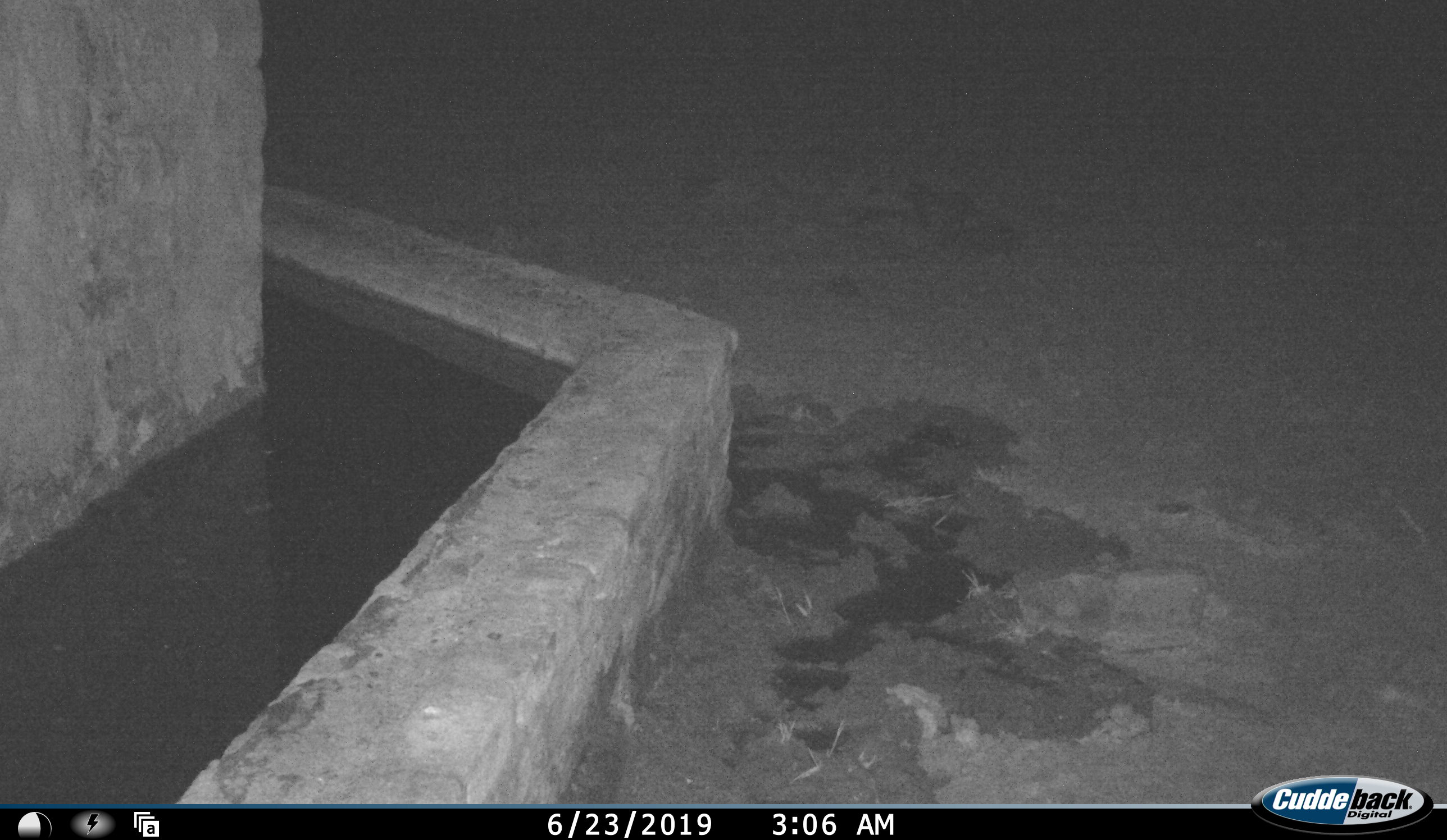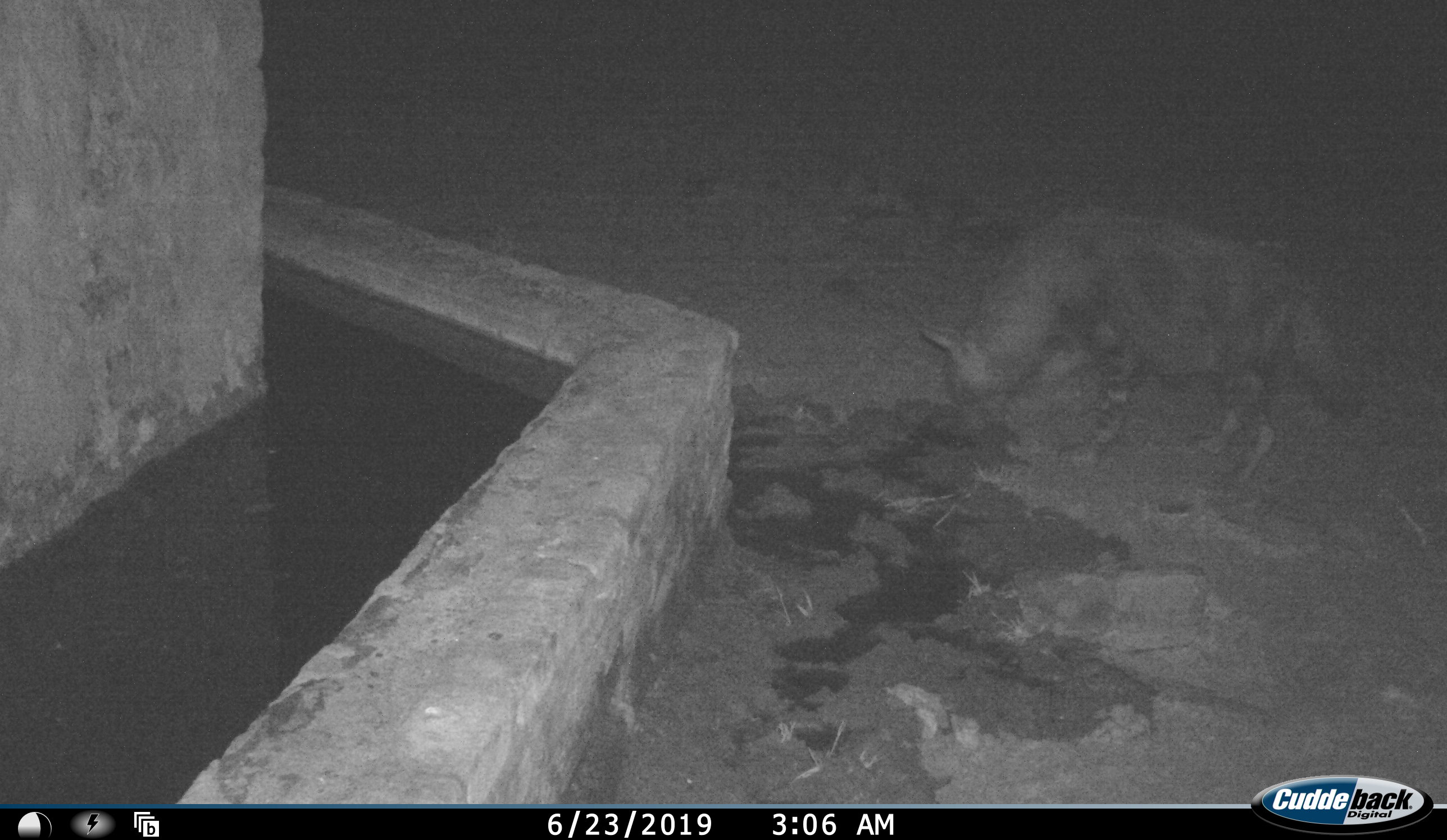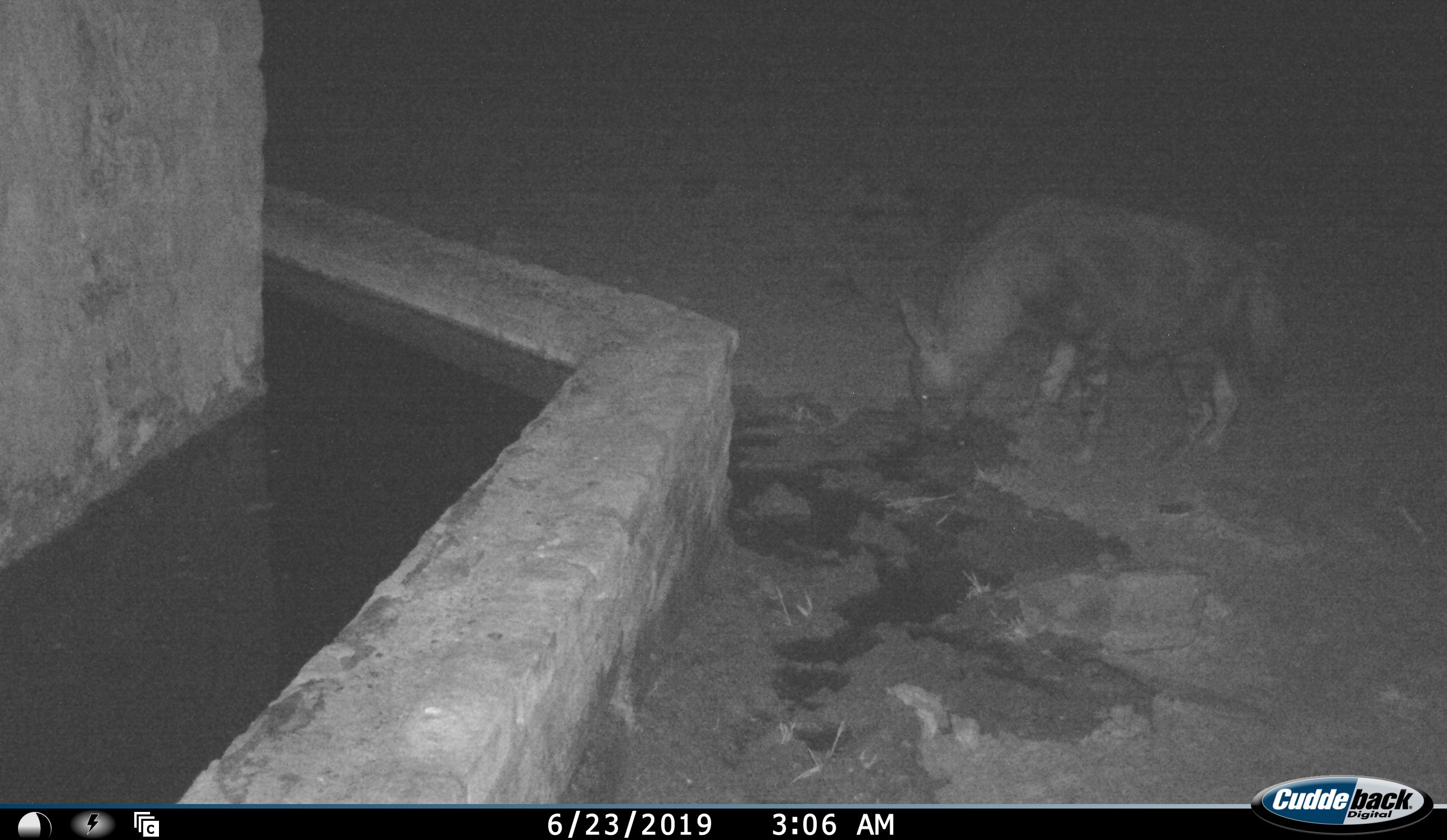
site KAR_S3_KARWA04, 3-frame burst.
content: unidentified animal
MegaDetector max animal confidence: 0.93